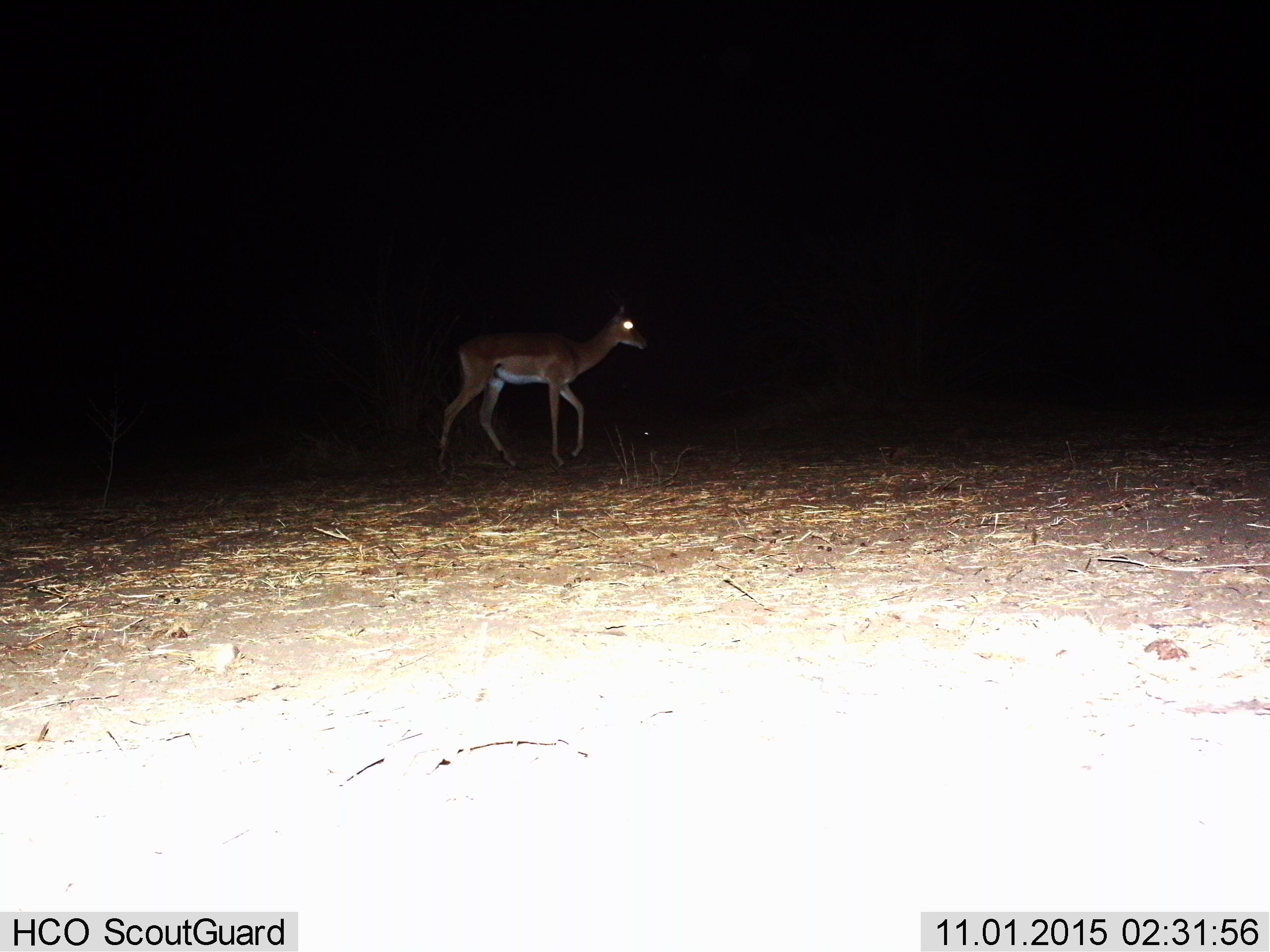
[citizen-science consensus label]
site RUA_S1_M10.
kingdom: Animalia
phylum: Chordata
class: Mammalia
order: Artiodactyla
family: Bovidae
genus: Aepyceros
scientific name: Aepyceros melampus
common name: impala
Impala (Aepyceros melampus), count 1. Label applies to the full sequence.